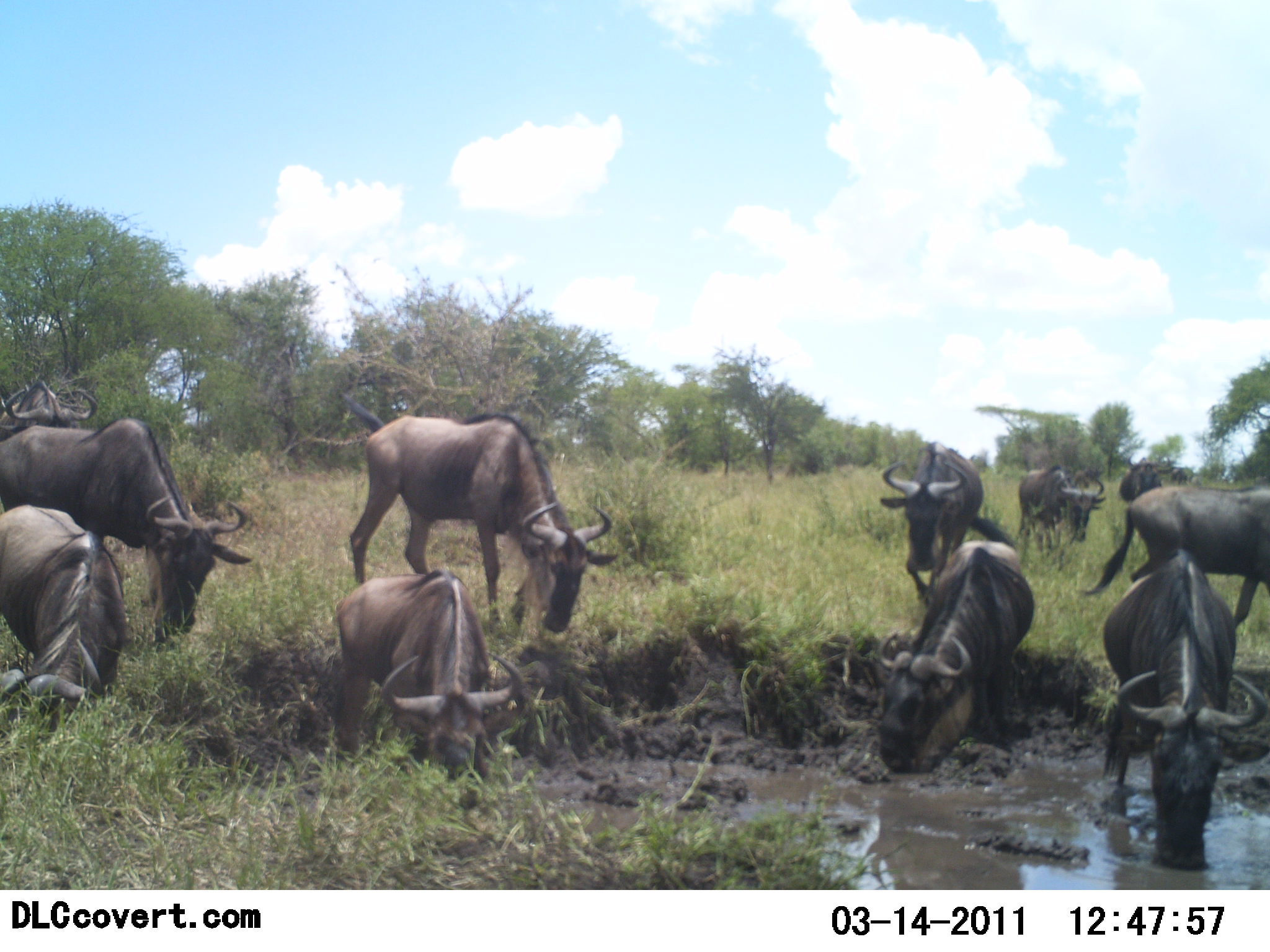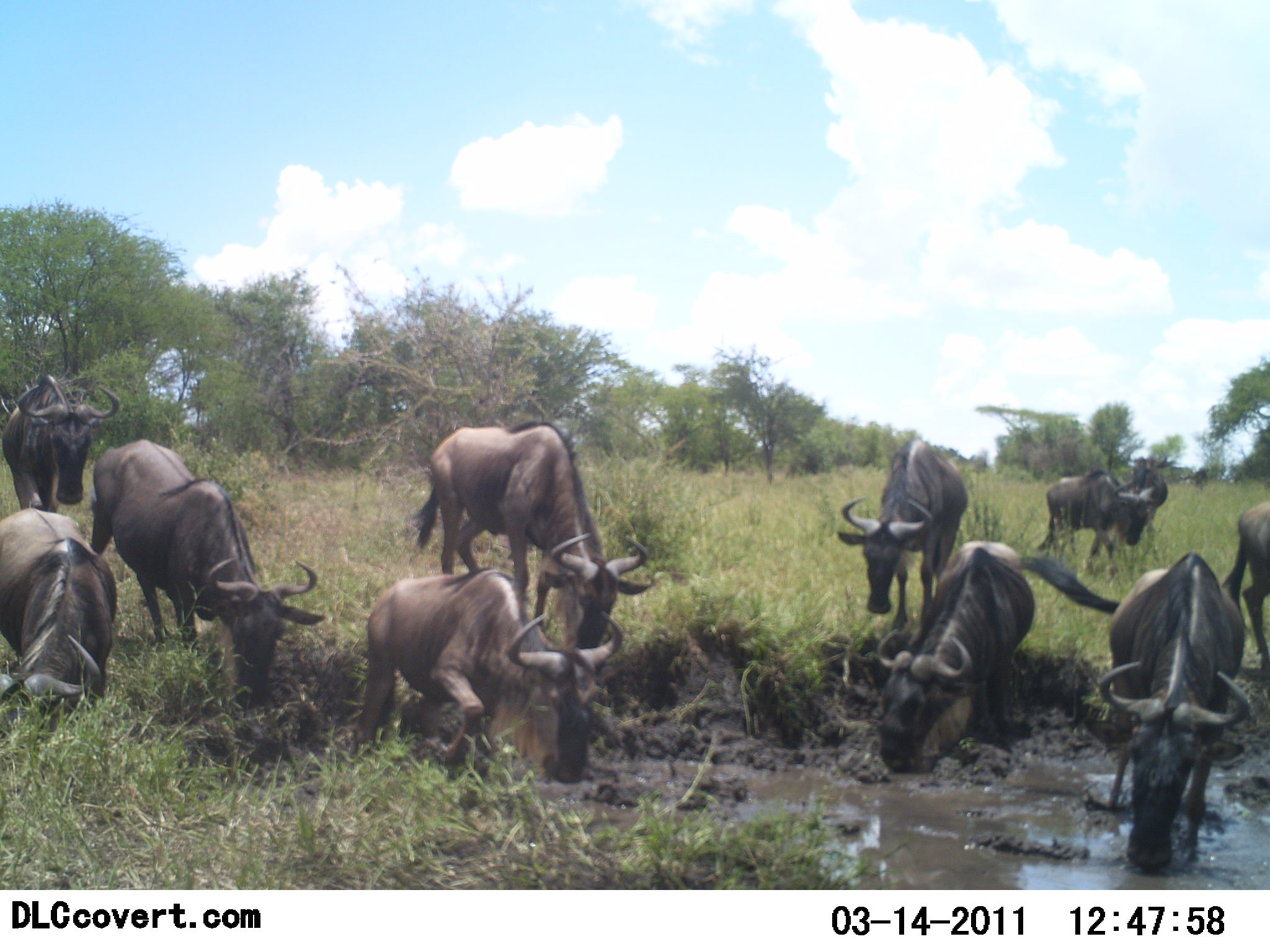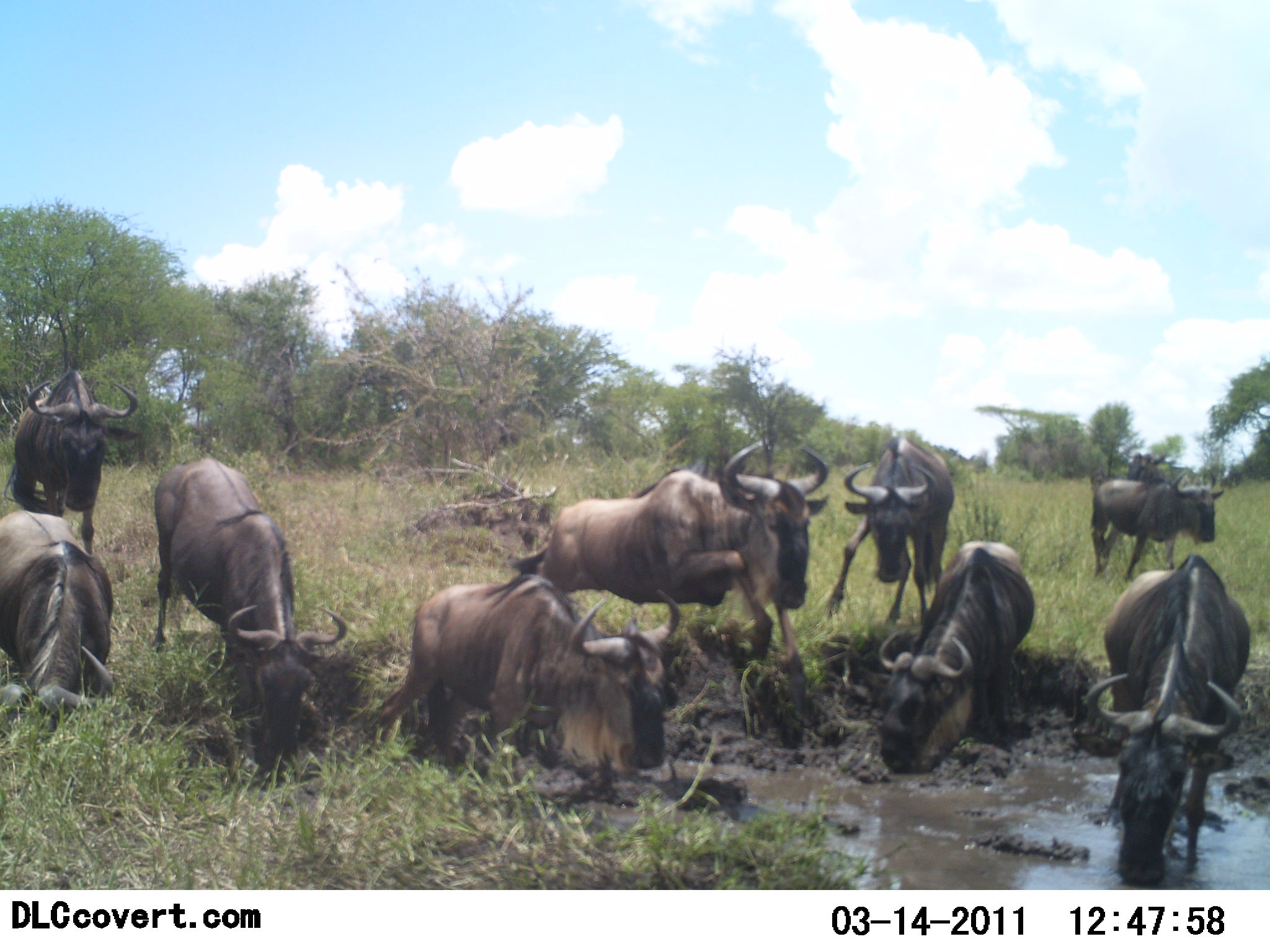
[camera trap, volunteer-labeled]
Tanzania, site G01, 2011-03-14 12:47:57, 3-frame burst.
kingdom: Animalia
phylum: Chordata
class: Mammalia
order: Artiodactyla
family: Bovidae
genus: Connochaetes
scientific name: Connochaetes taurinus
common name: blue wildebeest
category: wildebeest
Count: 11-50.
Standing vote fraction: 33%.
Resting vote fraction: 8%.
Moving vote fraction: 75%.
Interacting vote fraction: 0%.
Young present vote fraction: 8%.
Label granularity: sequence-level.